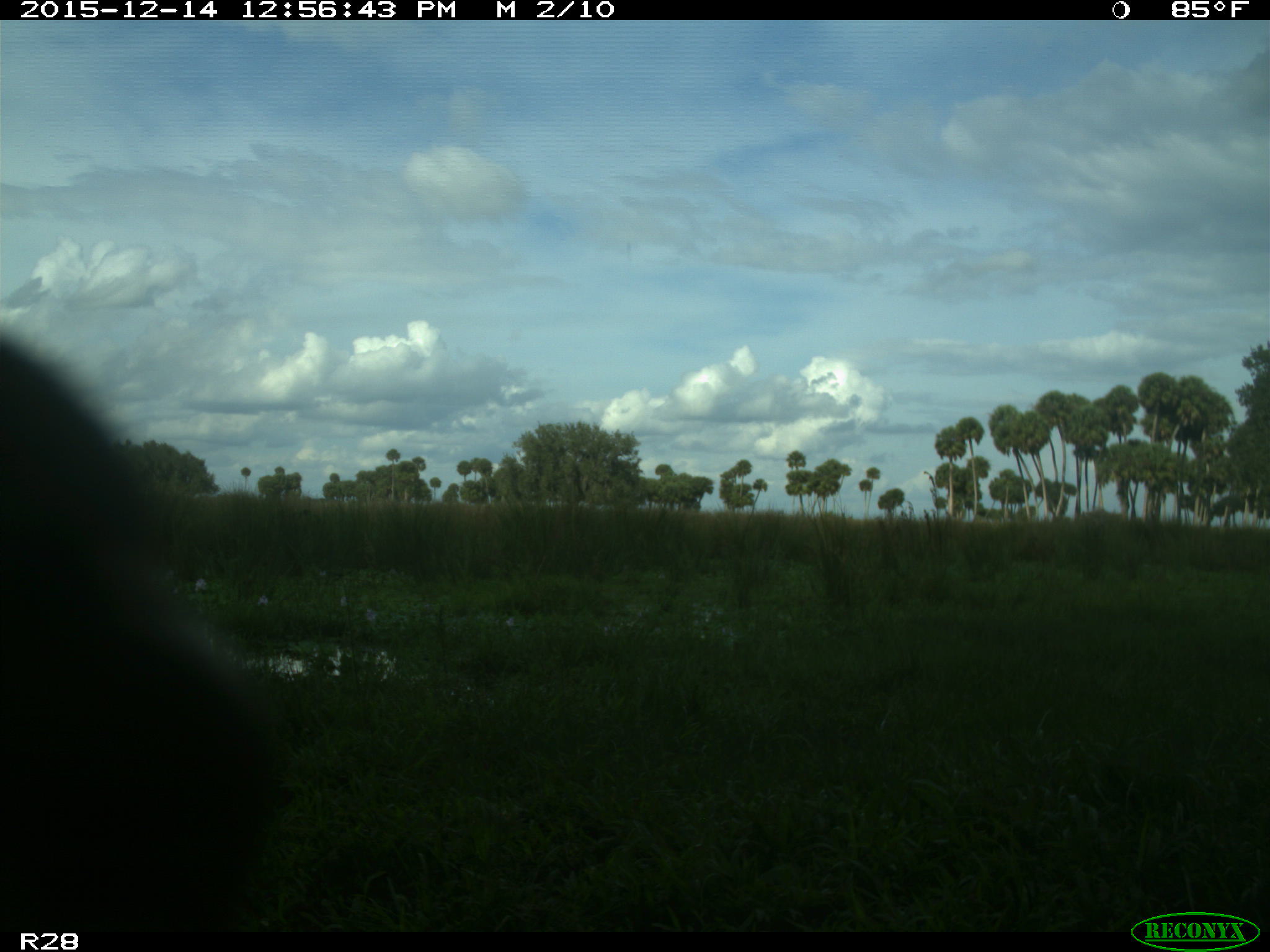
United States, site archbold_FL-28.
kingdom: Animalia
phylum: Chordata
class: Mammalia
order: Artiodactyla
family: Bovidae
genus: Bos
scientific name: Bos taurus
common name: domestic cow